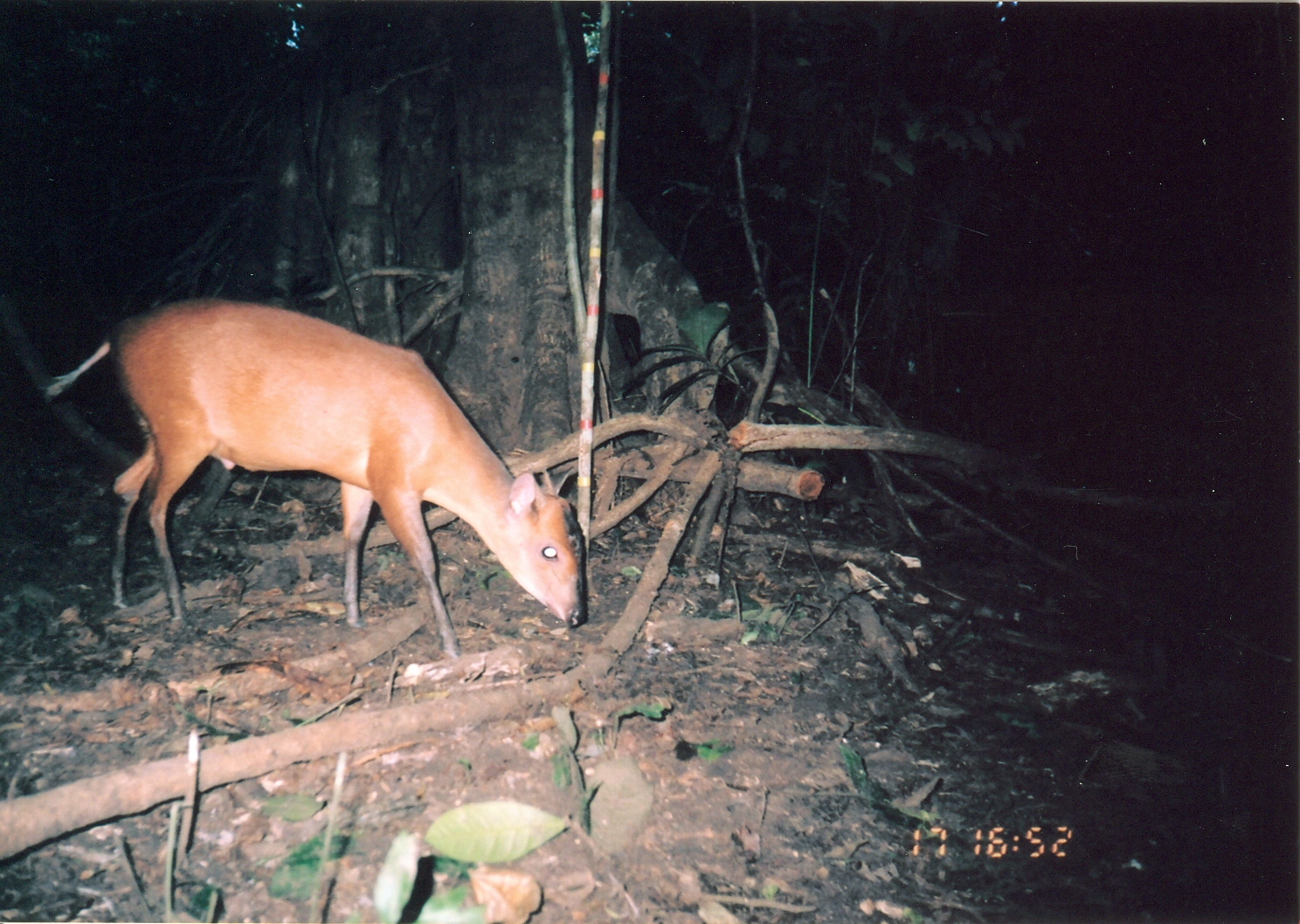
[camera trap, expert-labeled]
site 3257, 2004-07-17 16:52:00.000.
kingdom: Animalia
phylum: Chordata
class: Mammalia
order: Artiodactyla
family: Bovidae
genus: Cephalophus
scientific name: Cephalophus harveyi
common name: harvey's duiker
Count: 1.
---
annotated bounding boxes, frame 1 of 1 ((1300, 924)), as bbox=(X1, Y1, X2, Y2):
cephalophus harveyi: bbox=(42, 296, 588, 666)